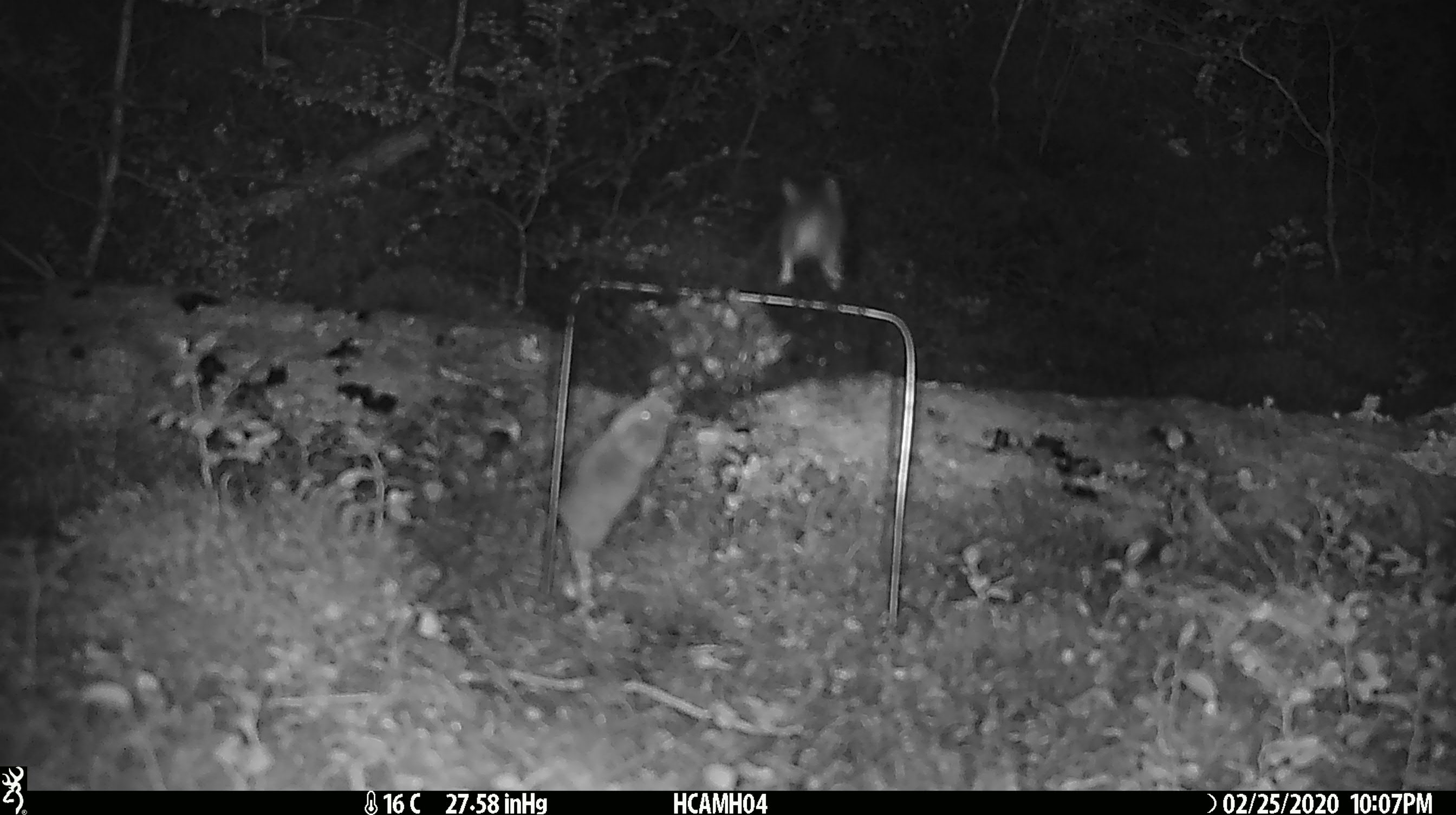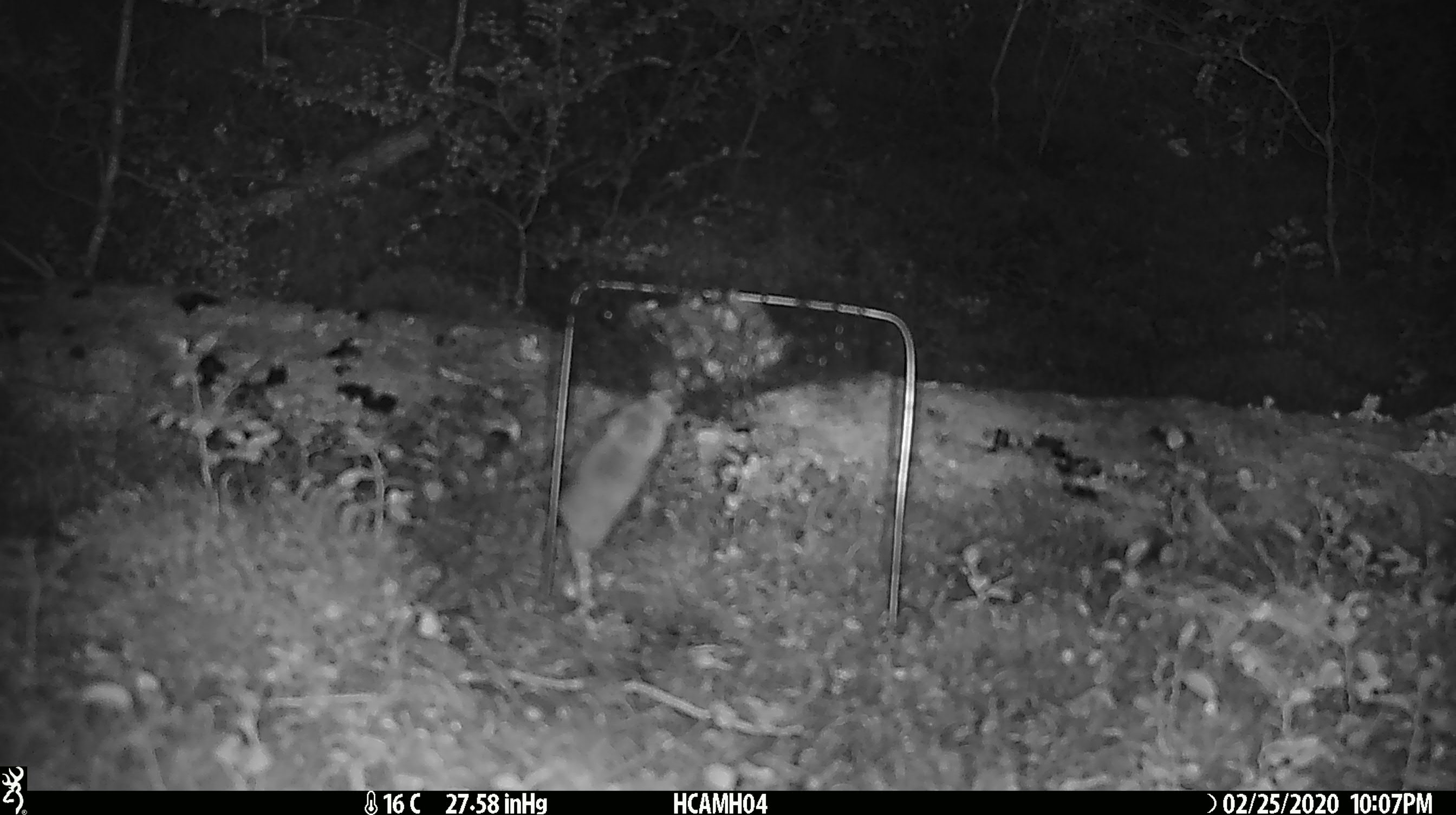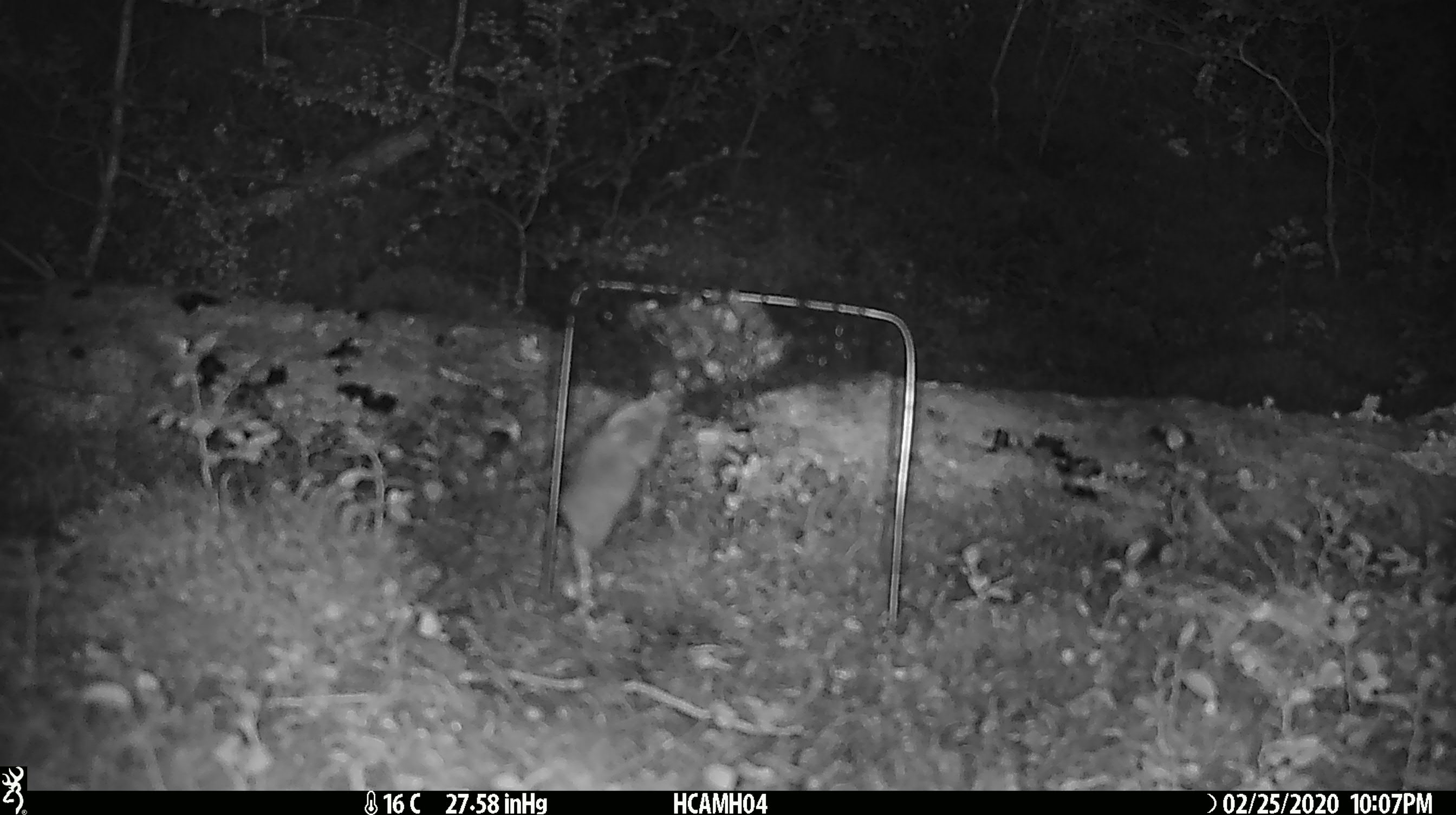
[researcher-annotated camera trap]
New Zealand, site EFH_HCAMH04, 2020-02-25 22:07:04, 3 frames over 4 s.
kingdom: Animalia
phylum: Chordata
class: Mammalia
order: Rodentia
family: Muridae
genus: Mus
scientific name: Mus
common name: mouse